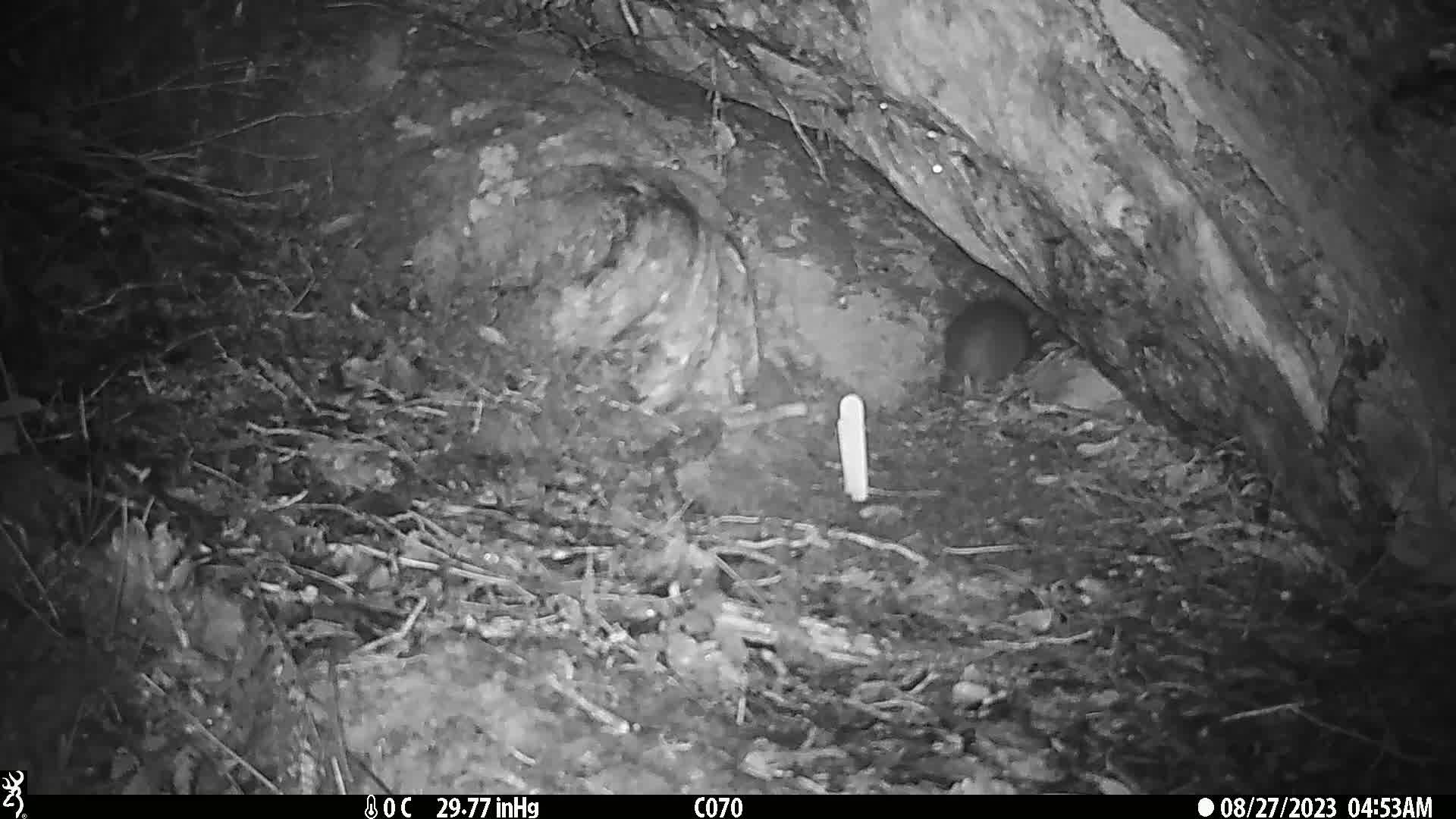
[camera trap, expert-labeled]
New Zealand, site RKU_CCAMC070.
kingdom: Animalia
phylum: Chordata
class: Mammalia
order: Rodentia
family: Muridae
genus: Rattus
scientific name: Rattus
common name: rat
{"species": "rat (Rattus)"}